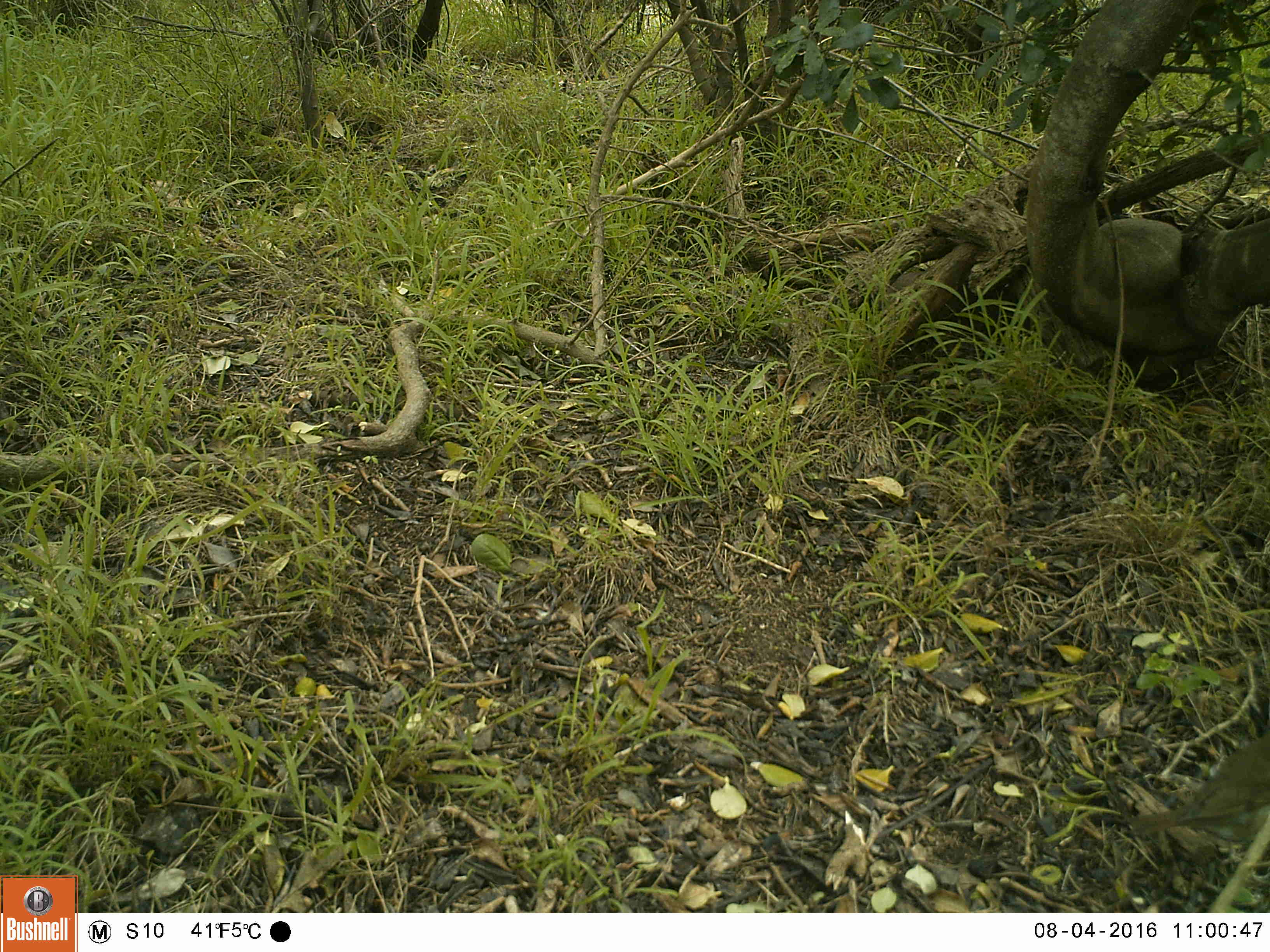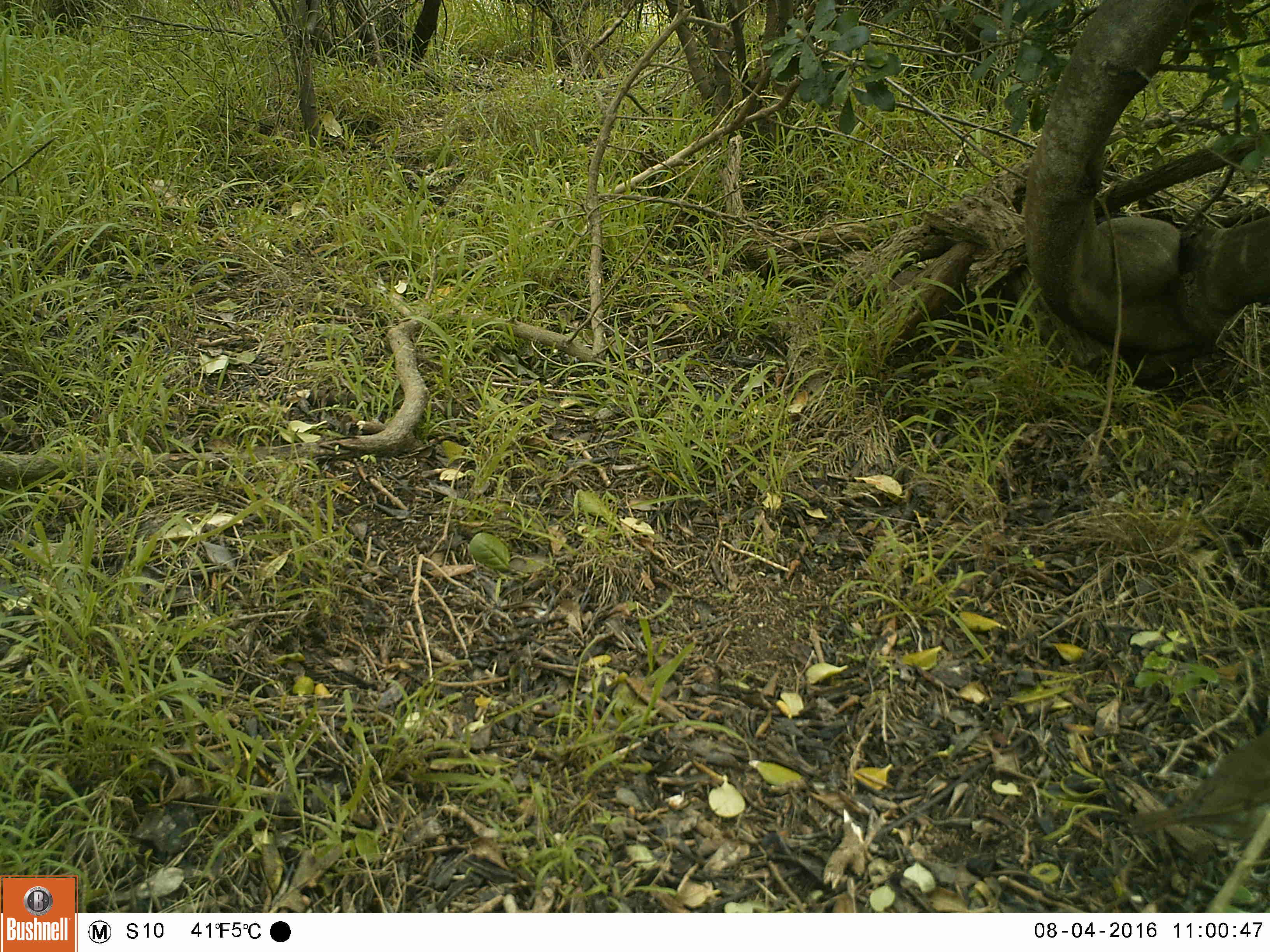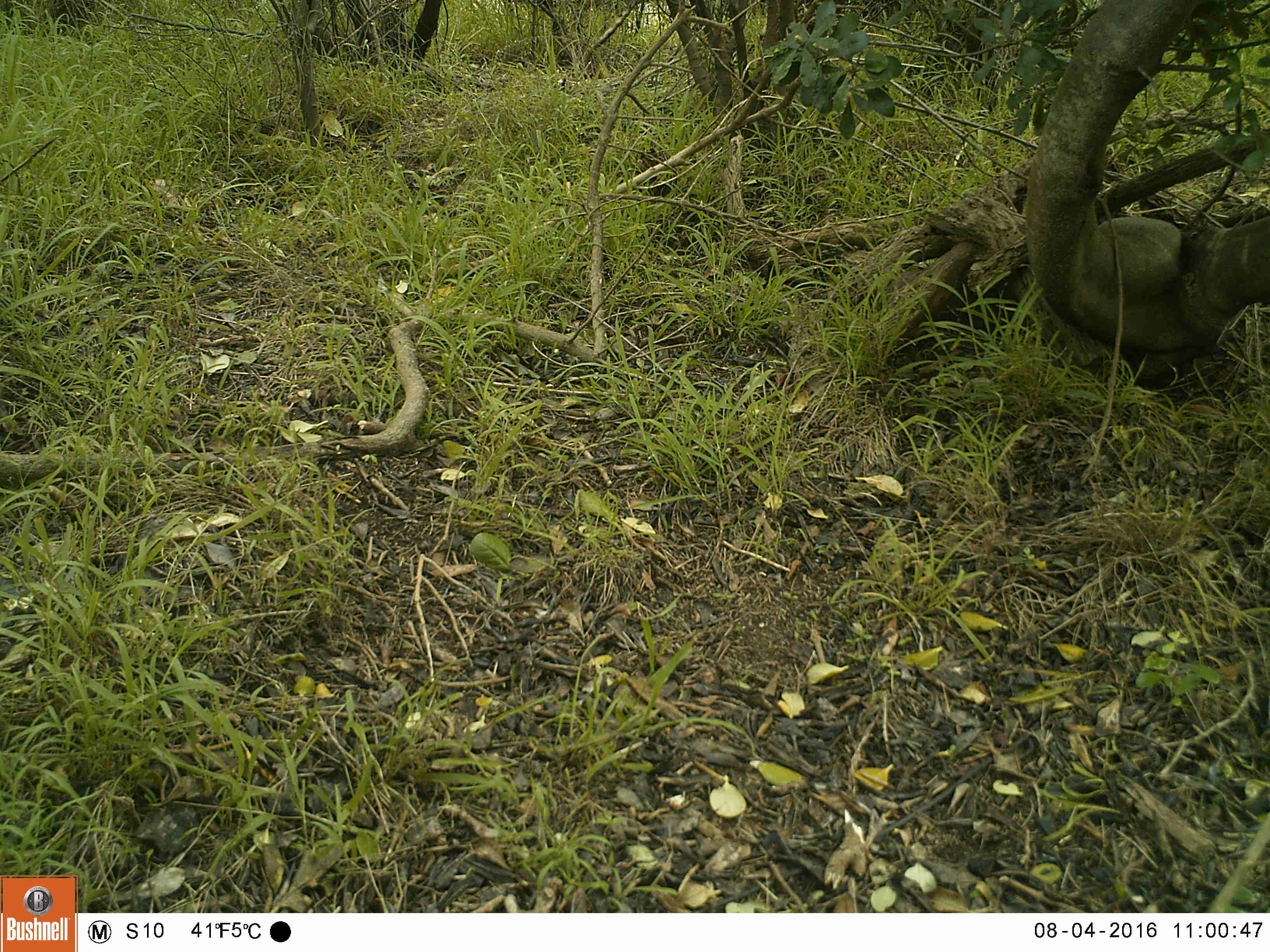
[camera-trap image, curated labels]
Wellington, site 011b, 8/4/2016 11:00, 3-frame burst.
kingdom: Animalia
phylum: Chordata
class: Aves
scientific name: Aves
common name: bird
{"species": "bird (Aves)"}